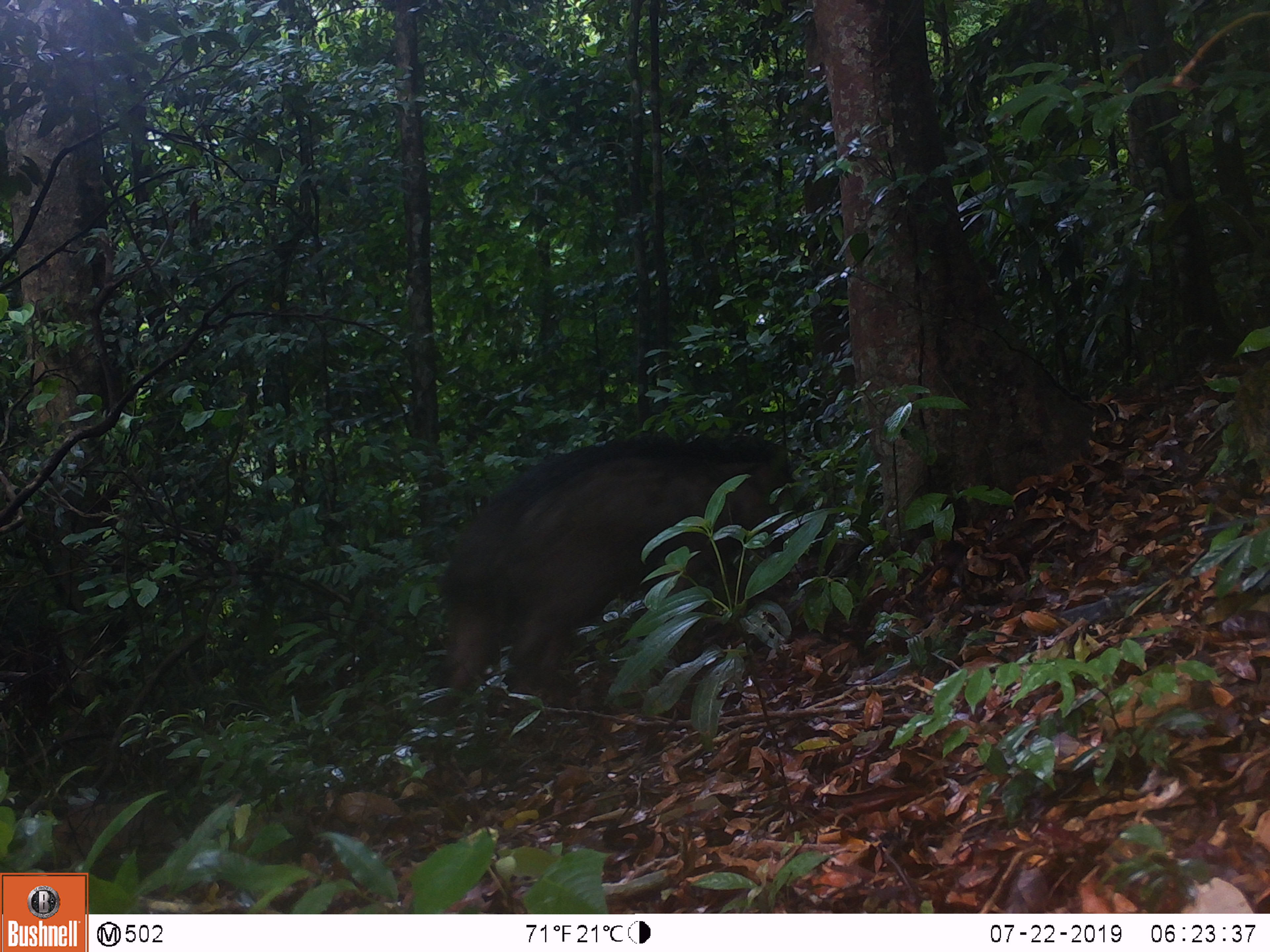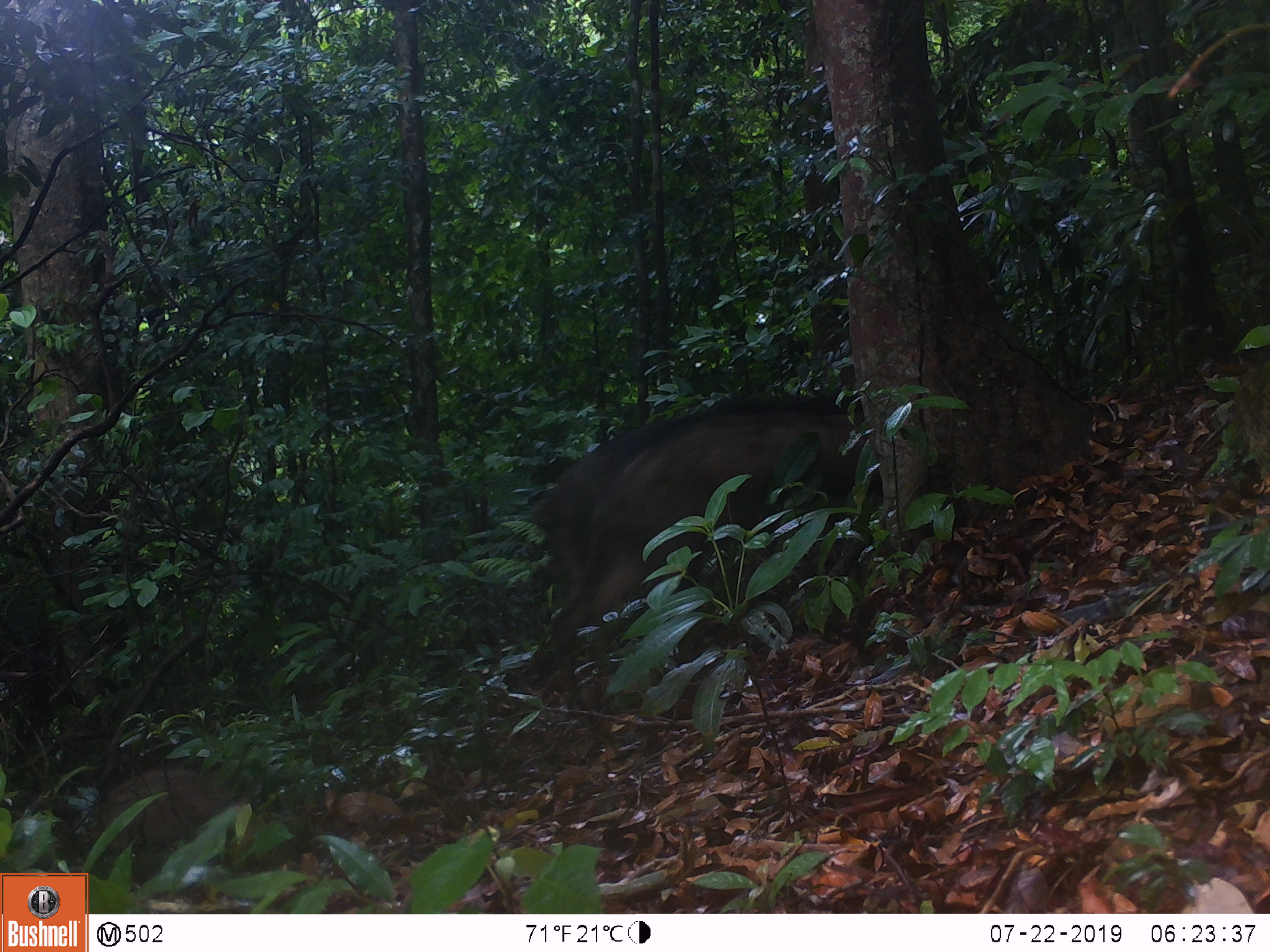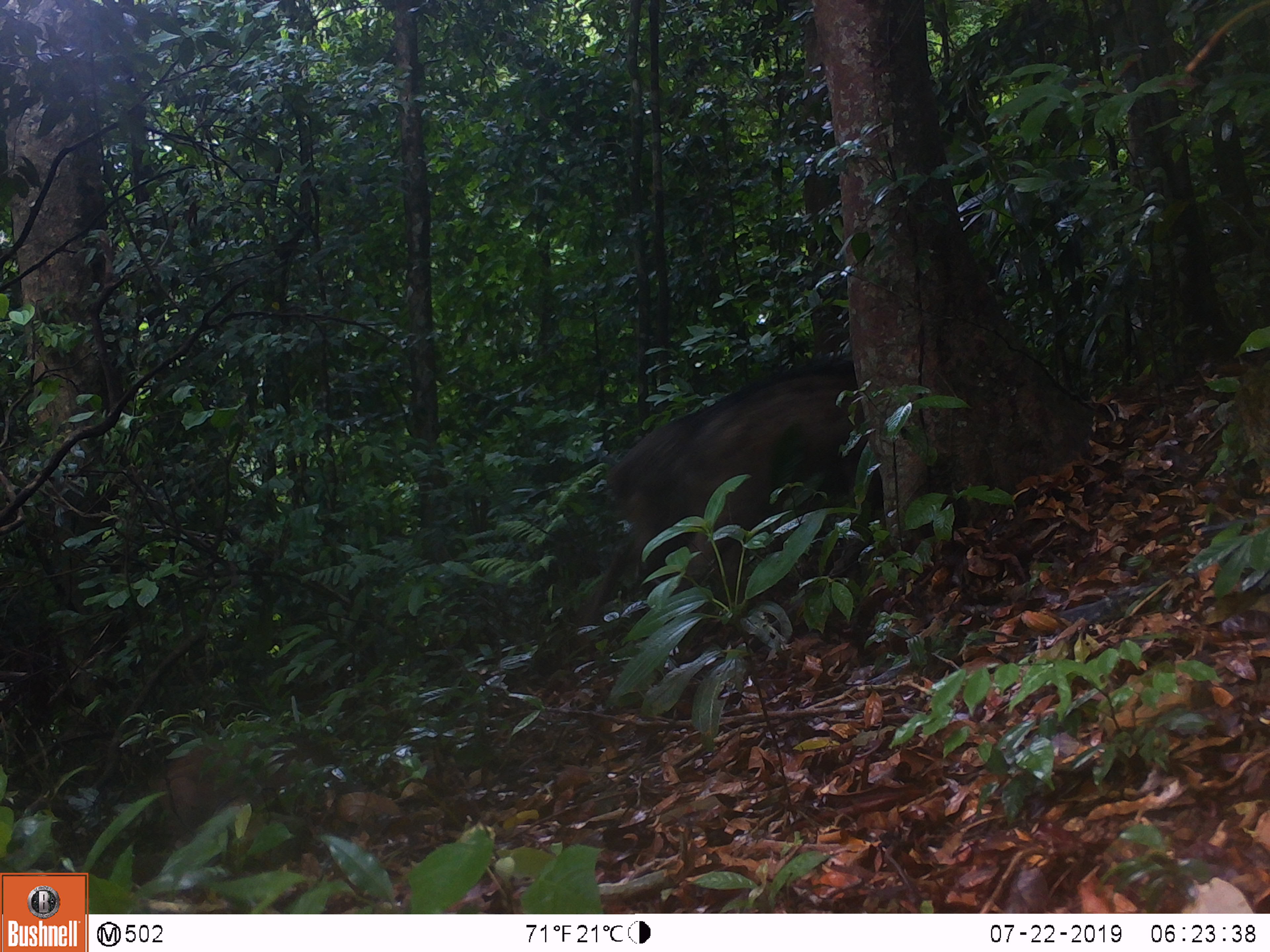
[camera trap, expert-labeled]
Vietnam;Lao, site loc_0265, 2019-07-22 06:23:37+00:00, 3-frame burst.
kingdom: Animalia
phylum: Chordata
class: Mammalia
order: Artiodactyla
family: Suidae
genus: Sus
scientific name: Sus scrofa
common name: eurasian wild pig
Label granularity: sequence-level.